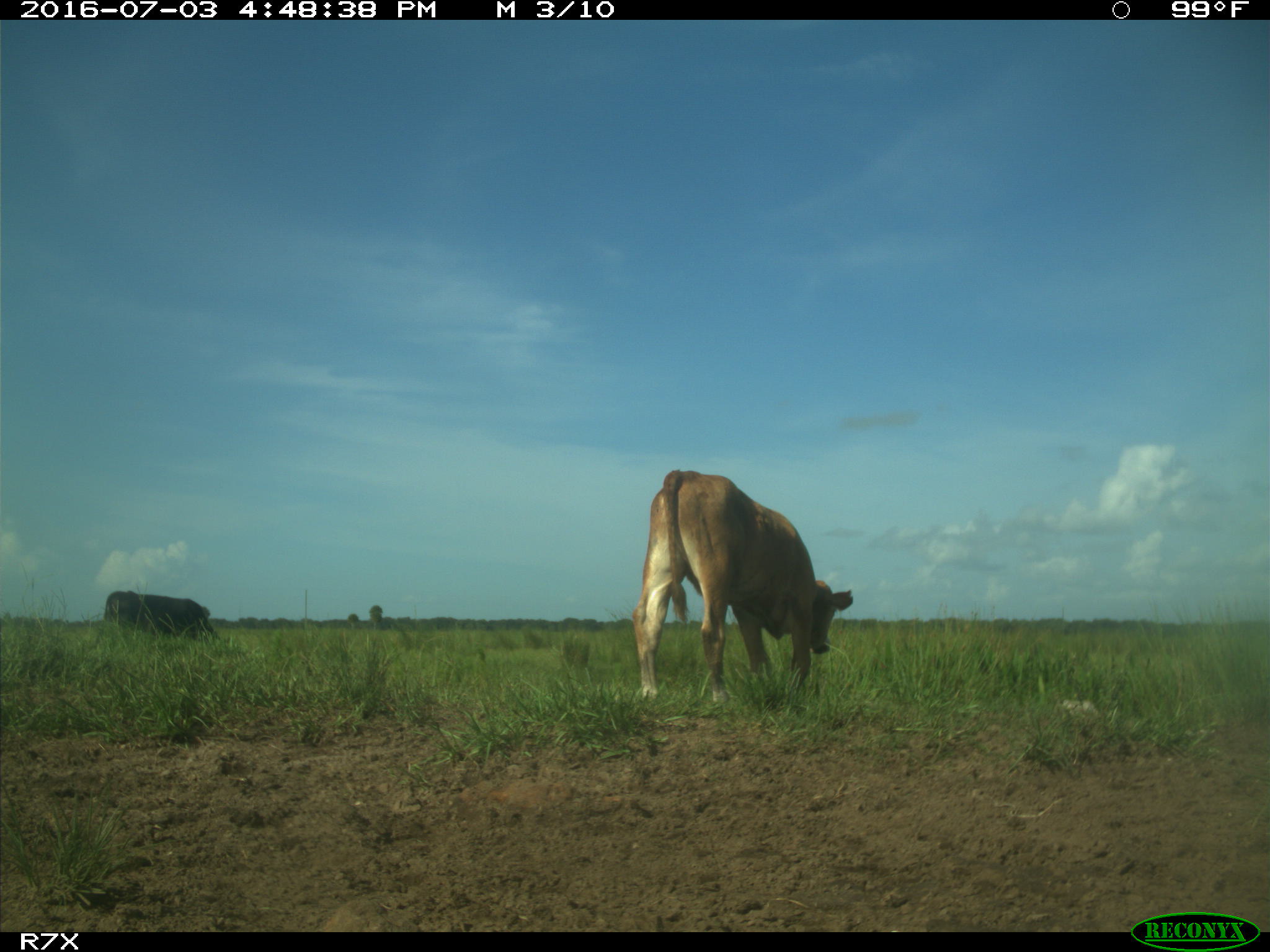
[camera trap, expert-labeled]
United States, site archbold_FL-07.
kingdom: Animalia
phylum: Chordata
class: Mammalia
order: Artiodactyla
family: Bovidae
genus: Bos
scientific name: Bos taurus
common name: domestic cow